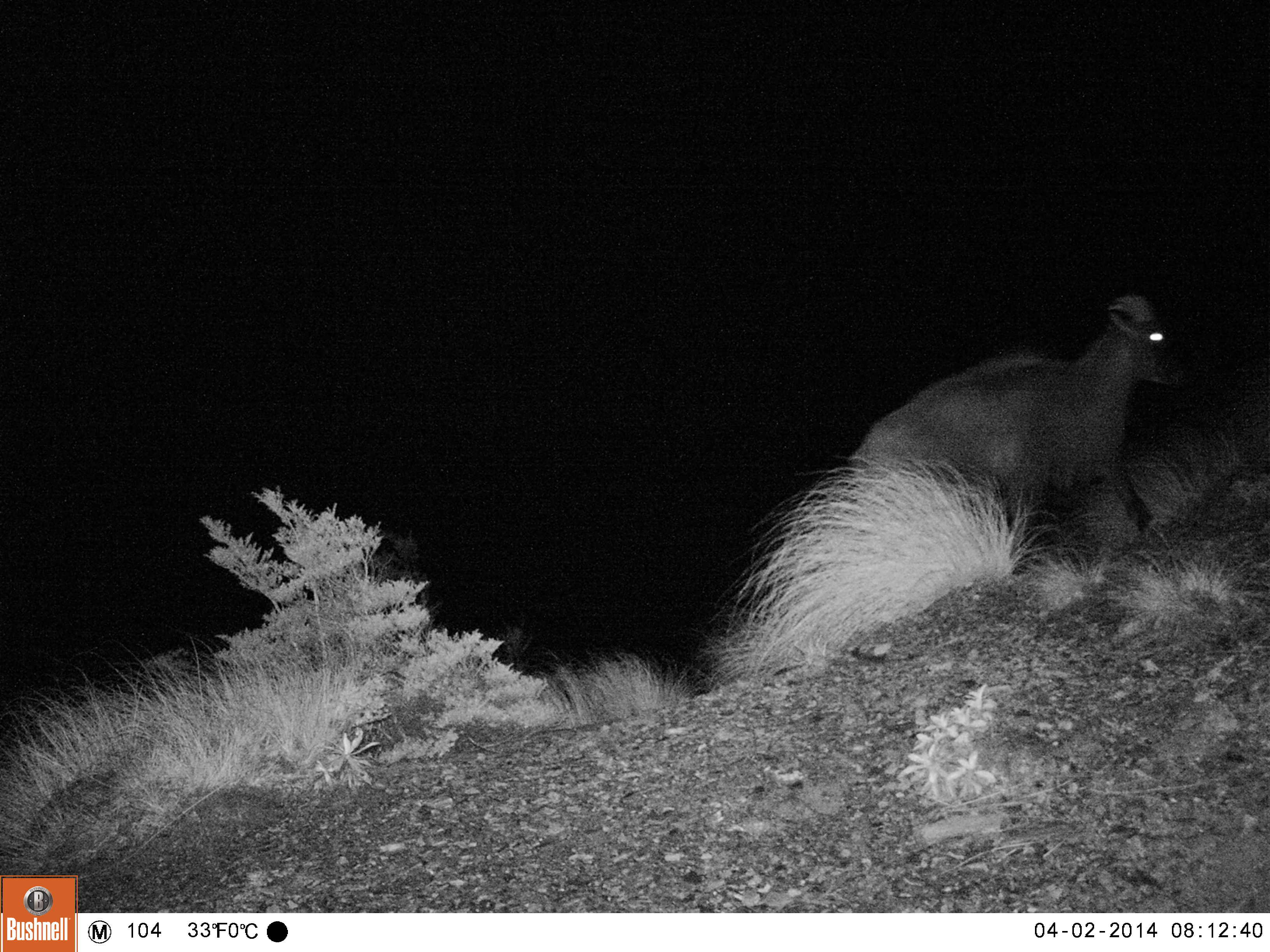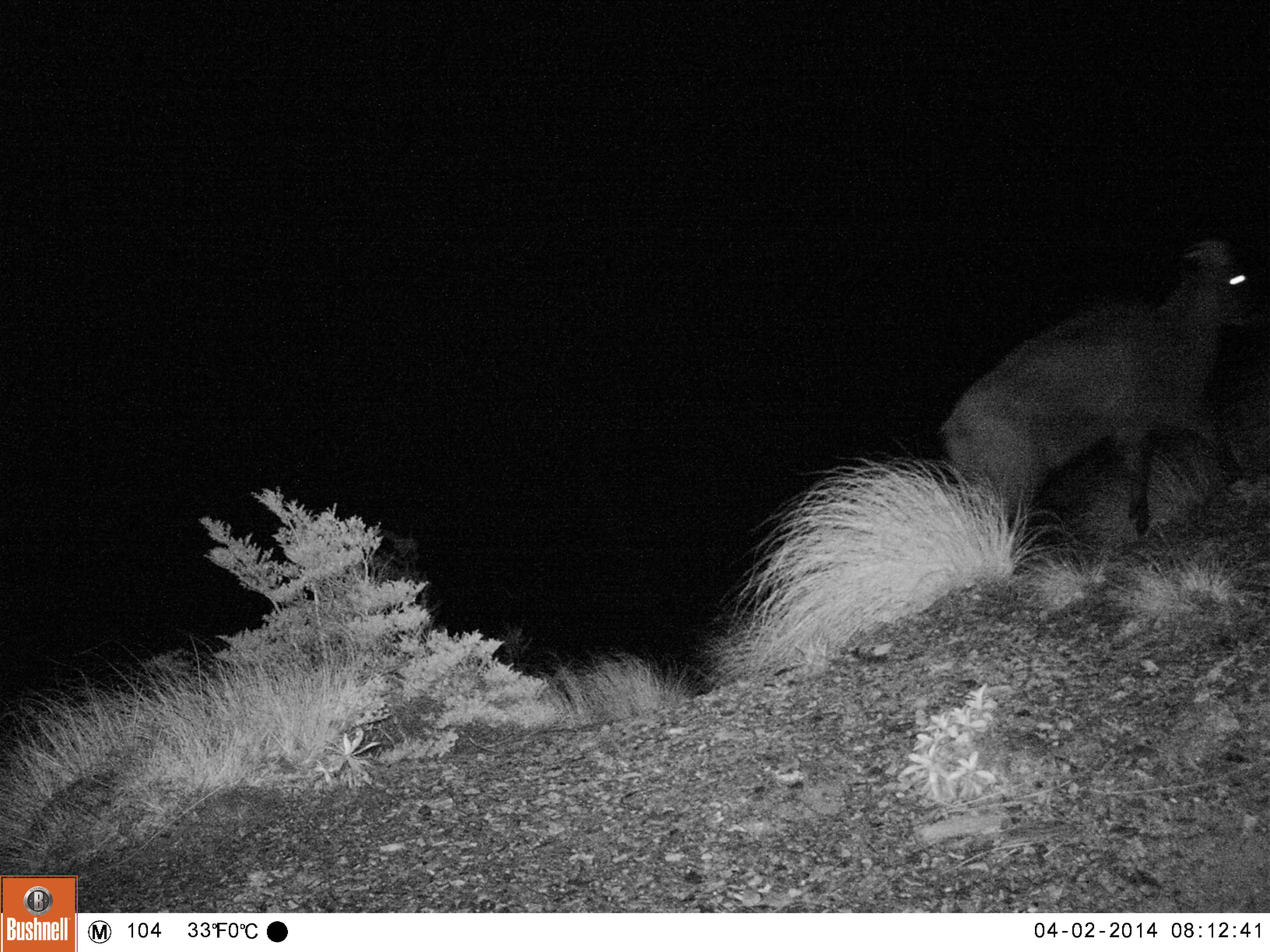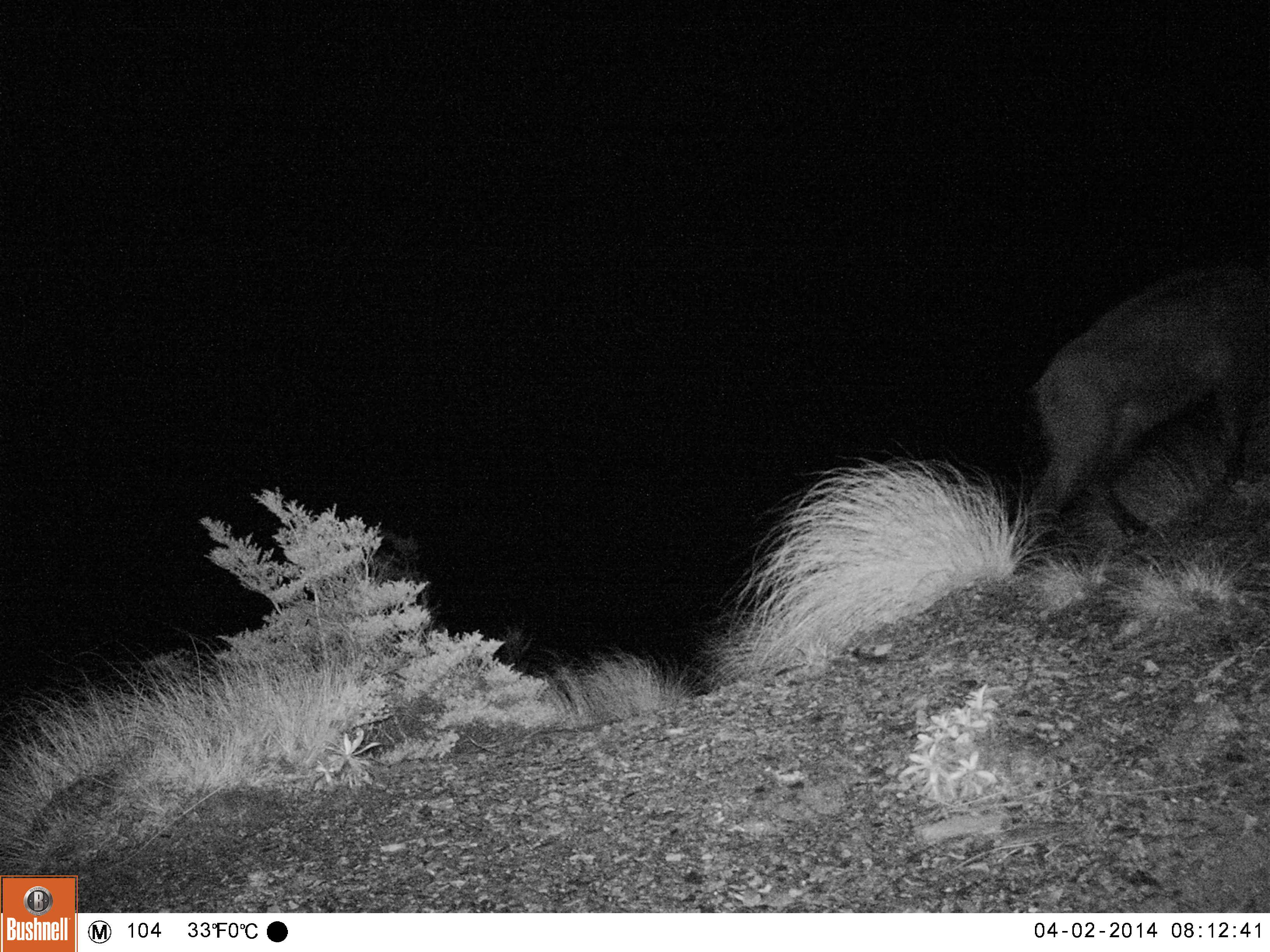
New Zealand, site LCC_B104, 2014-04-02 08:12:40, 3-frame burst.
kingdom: Animalia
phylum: Chordata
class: Mammalia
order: Artiodactyla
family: Bovidae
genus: Nilgiritragus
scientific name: Nilgiritragus hylocrius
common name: tahr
Tahr (Nilgiritragus hylocrius).